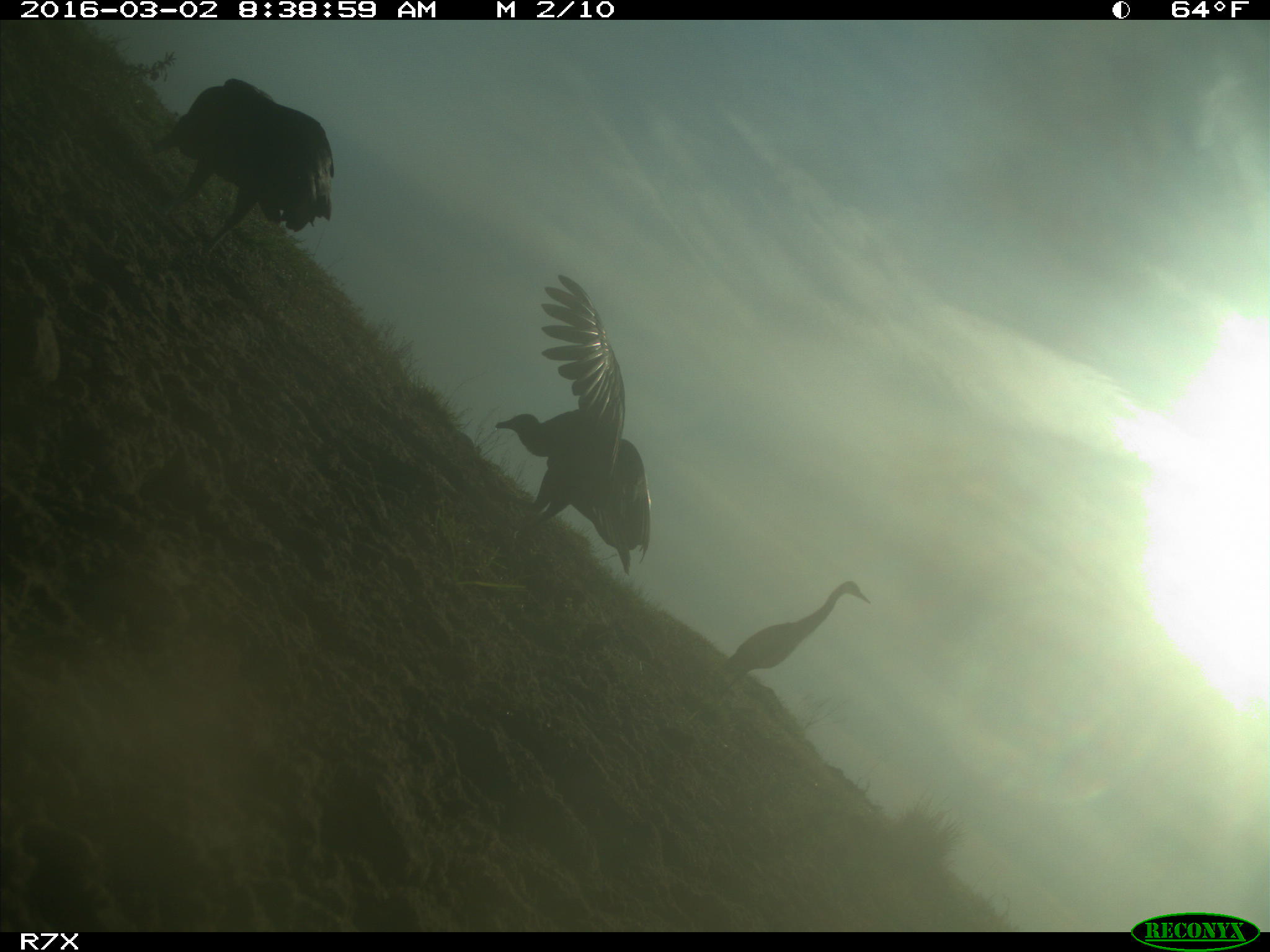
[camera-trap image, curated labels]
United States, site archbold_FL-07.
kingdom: Animalia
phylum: Chordata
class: Aves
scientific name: Aves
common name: birds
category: unidentified bird